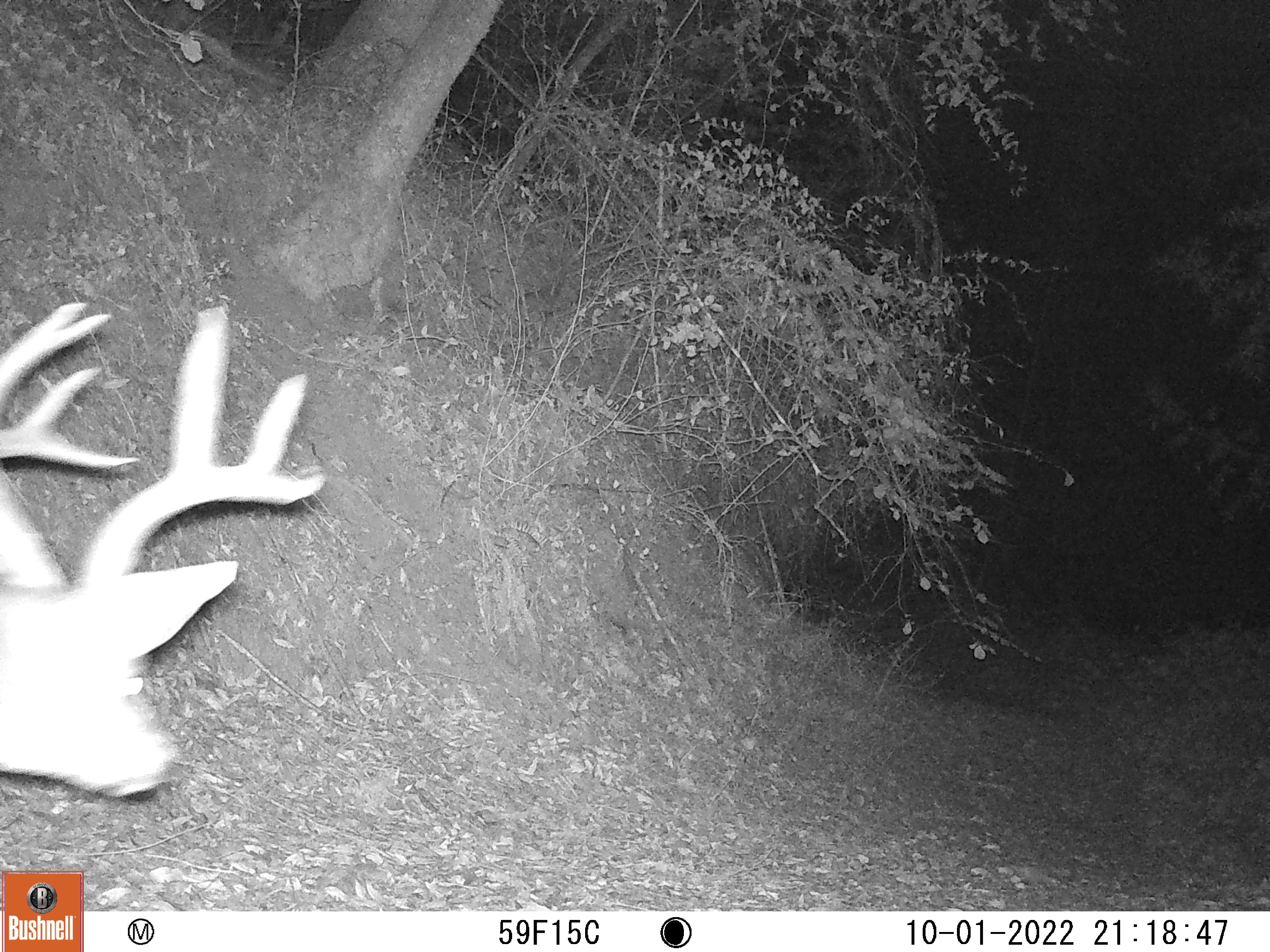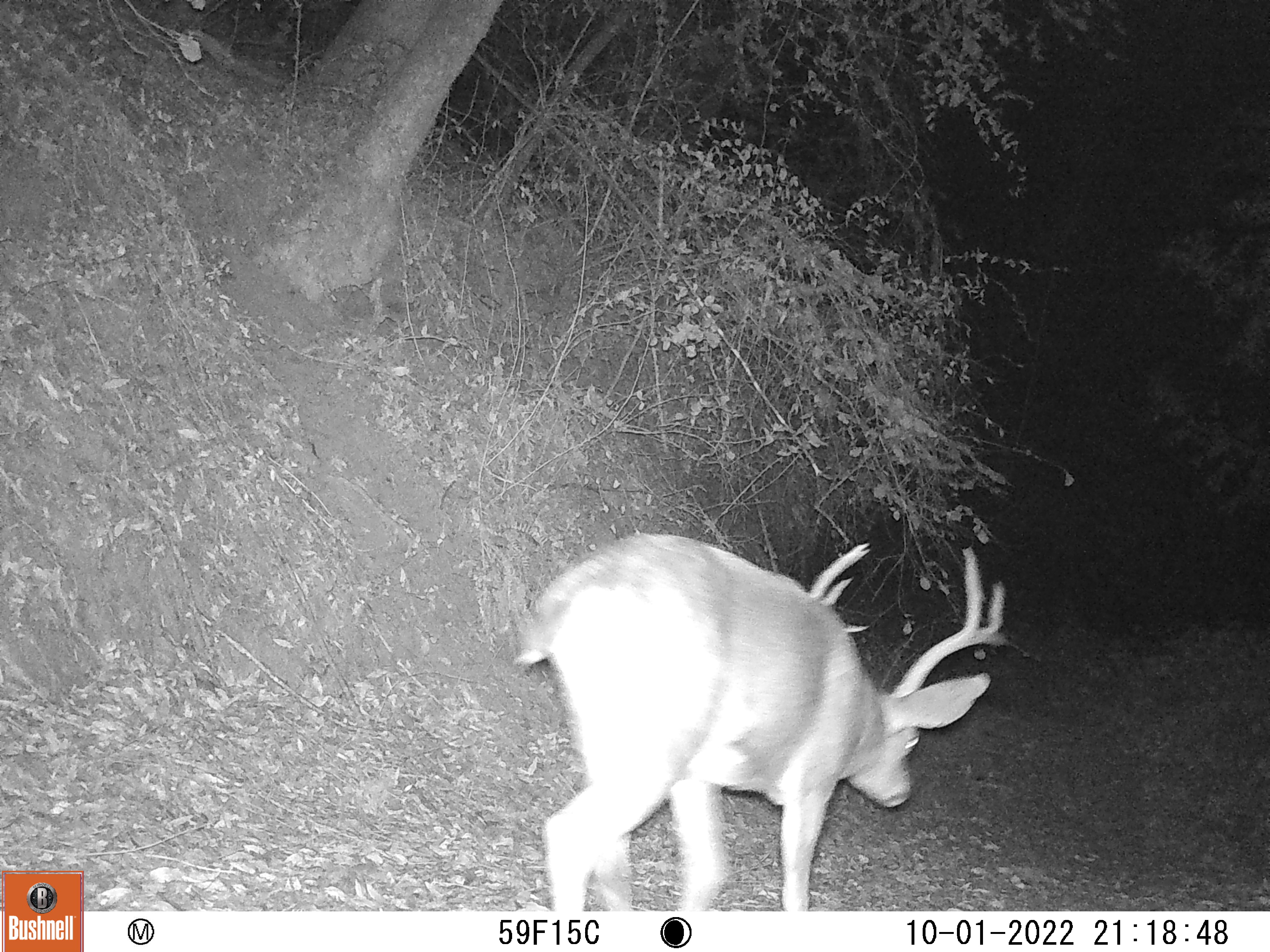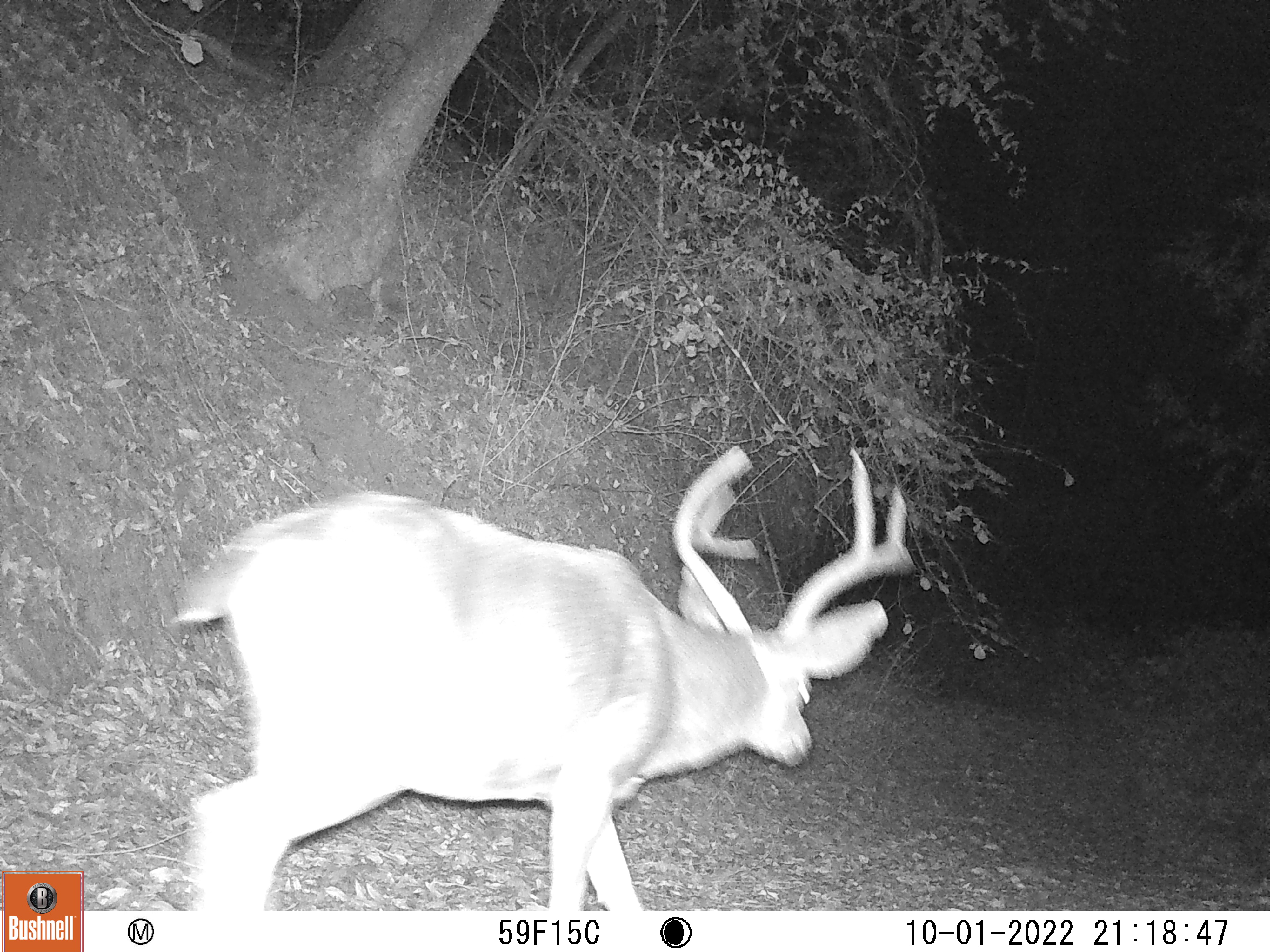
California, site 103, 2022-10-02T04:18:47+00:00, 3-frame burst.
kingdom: Animalia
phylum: Chordata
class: Mammalia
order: Artiodactyla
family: Cervidae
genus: Odocoileus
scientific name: Odocoileus hemionus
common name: mule deer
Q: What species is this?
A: Mule deer (Odocoileus hemionus).